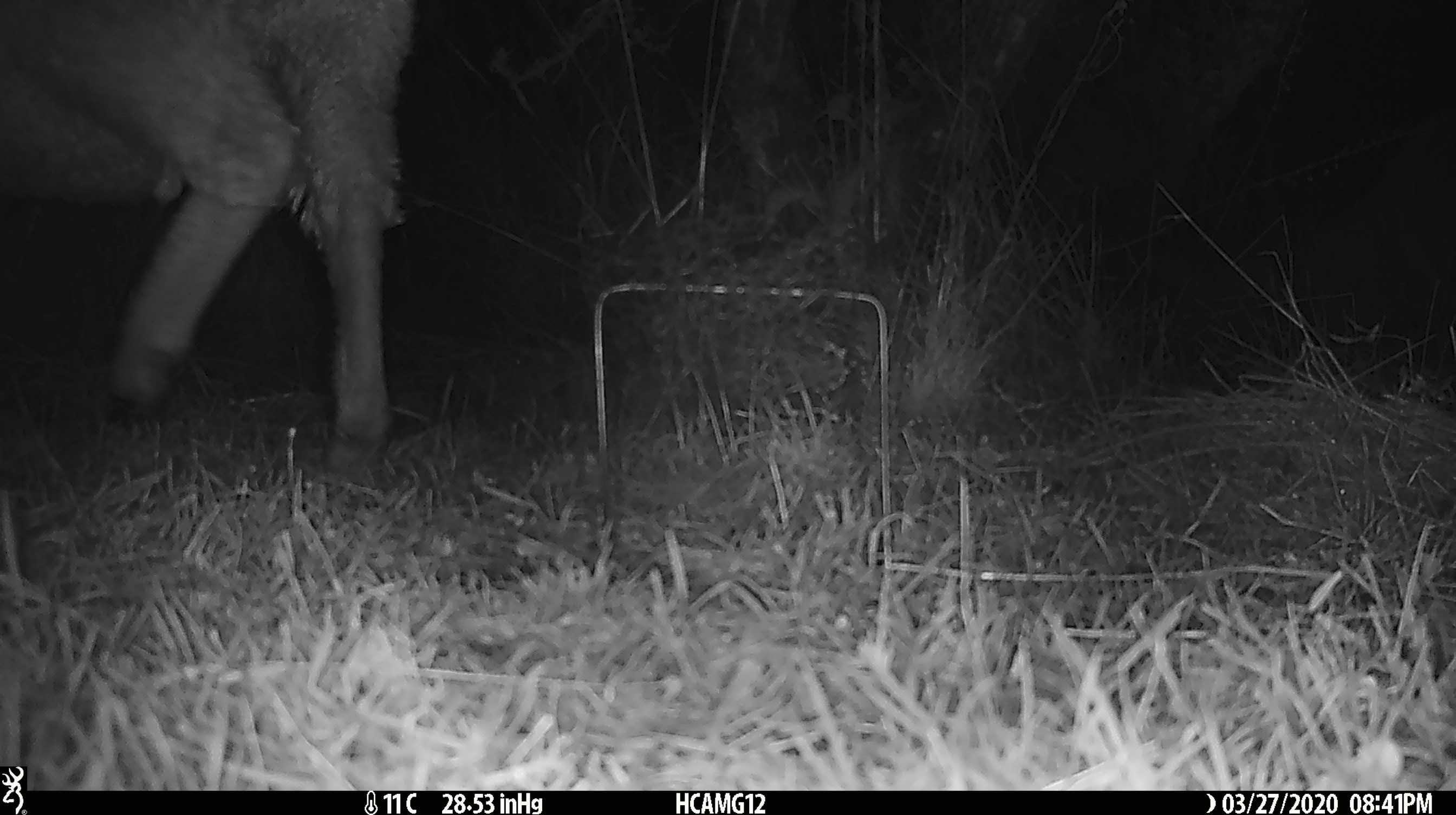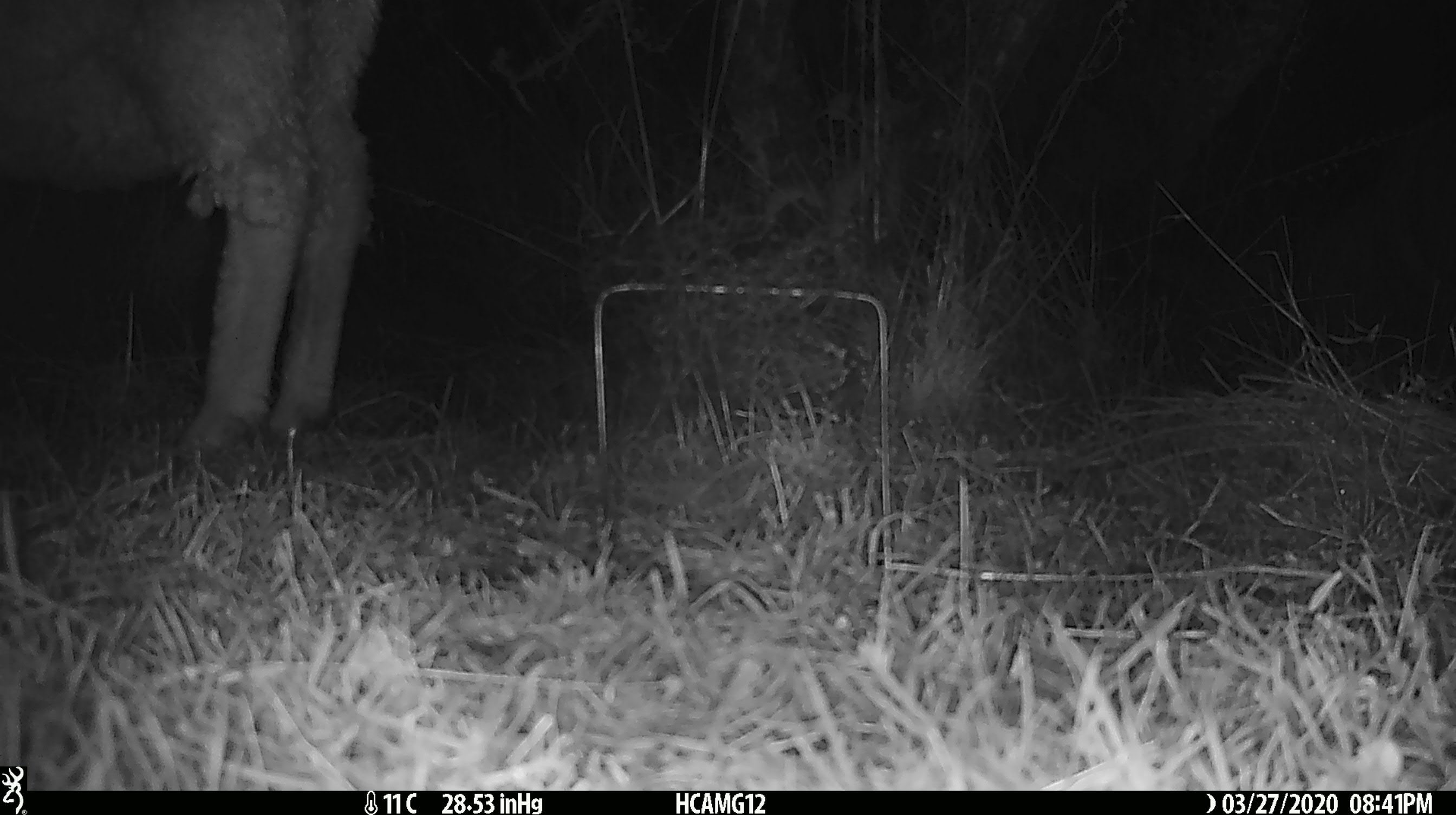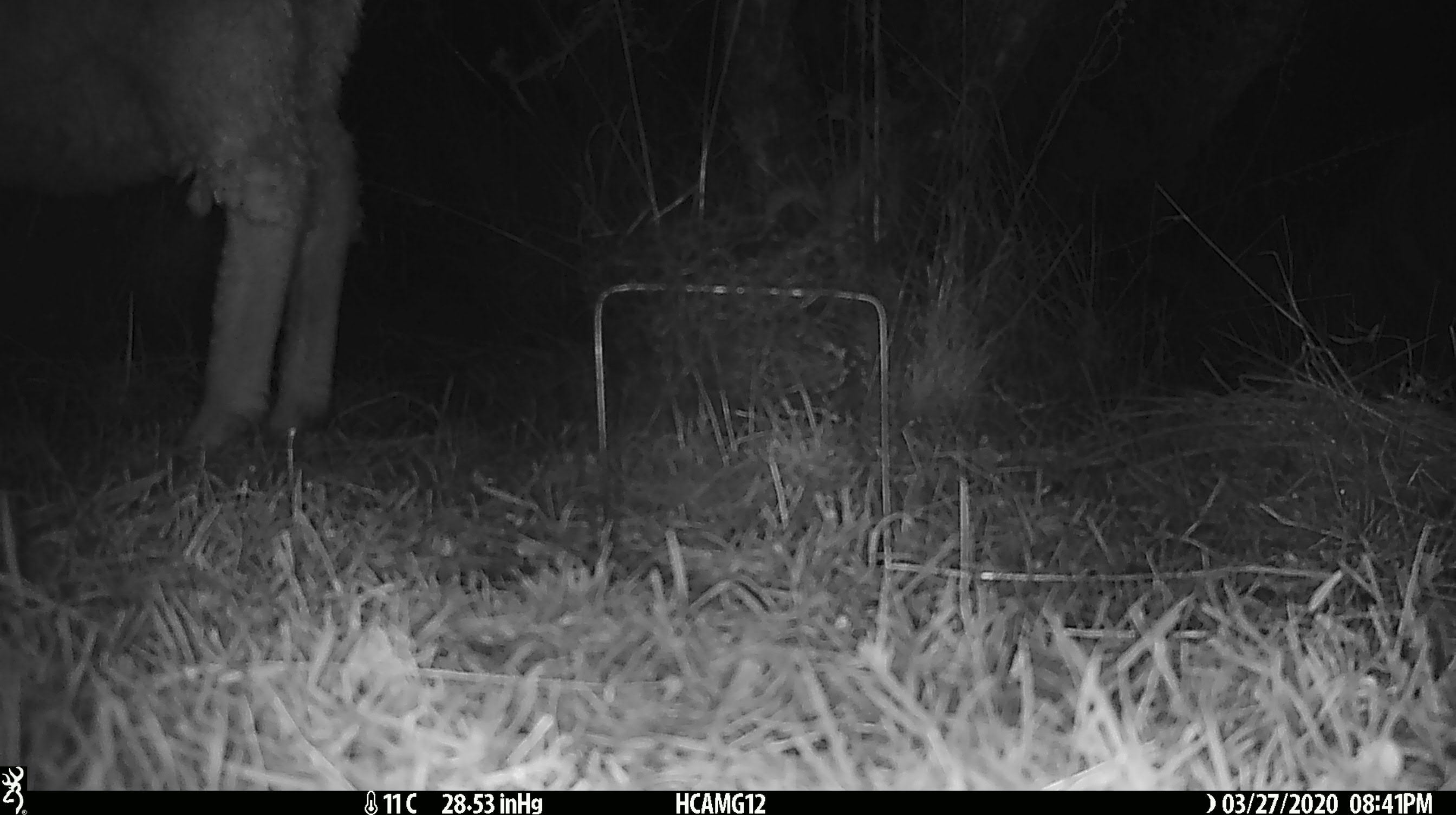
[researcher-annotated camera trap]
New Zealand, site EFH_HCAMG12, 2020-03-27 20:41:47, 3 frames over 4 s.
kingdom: Animalia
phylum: Chordata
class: Mammalia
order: Artiodactyla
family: Bovidae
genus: Ovis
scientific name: Ovis aries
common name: domestic sheep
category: sheep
Sheep (domestic sheep) (Ovis aries).